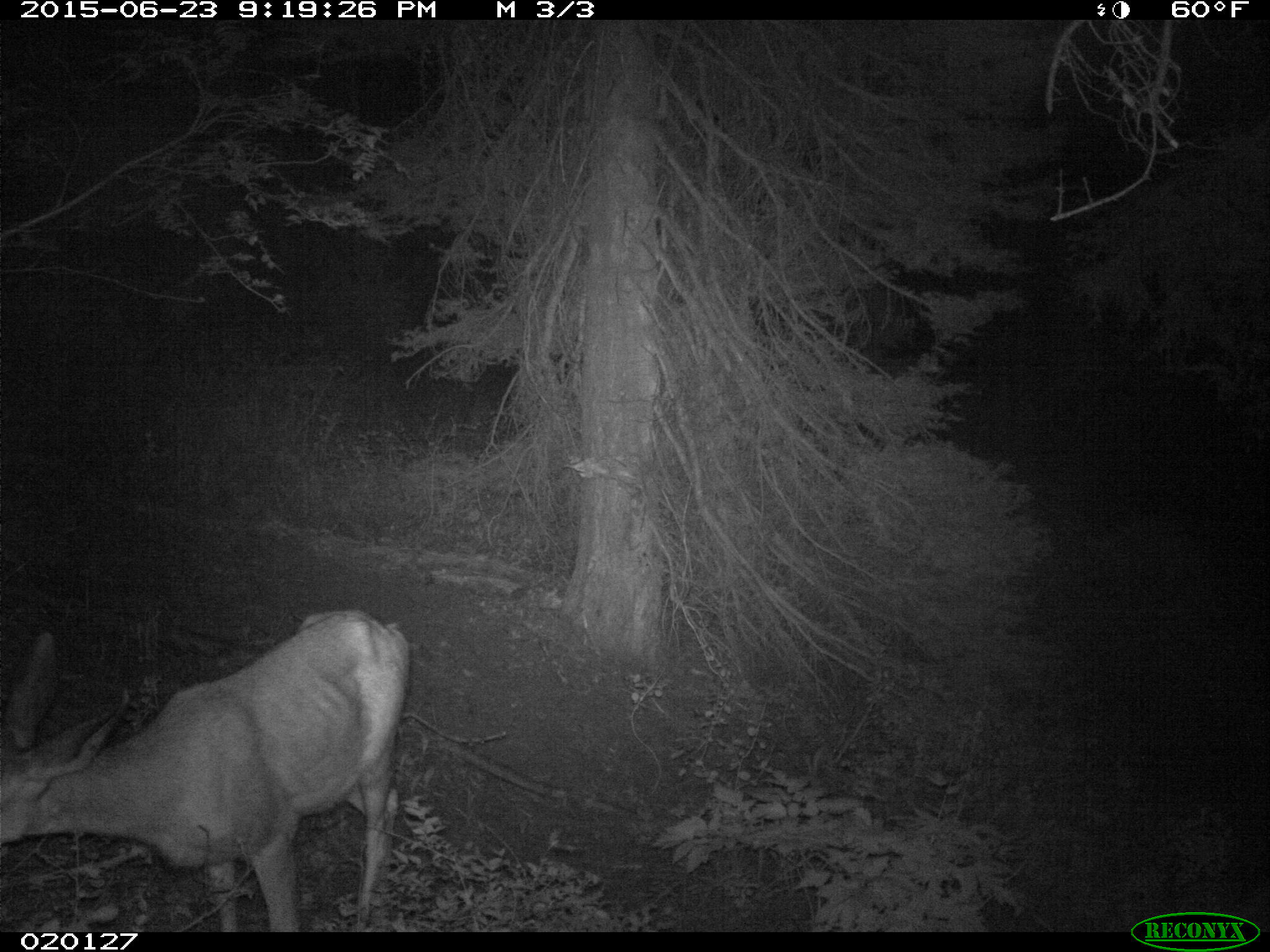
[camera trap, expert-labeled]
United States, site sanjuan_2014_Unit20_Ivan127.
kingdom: Animalia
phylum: Chordata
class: Mammalia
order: Artiodactyla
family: Cervidae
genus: Odocoileus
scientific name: Odocoileus hemionus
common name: mule deer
Odocoileus hemionus (mule deer).